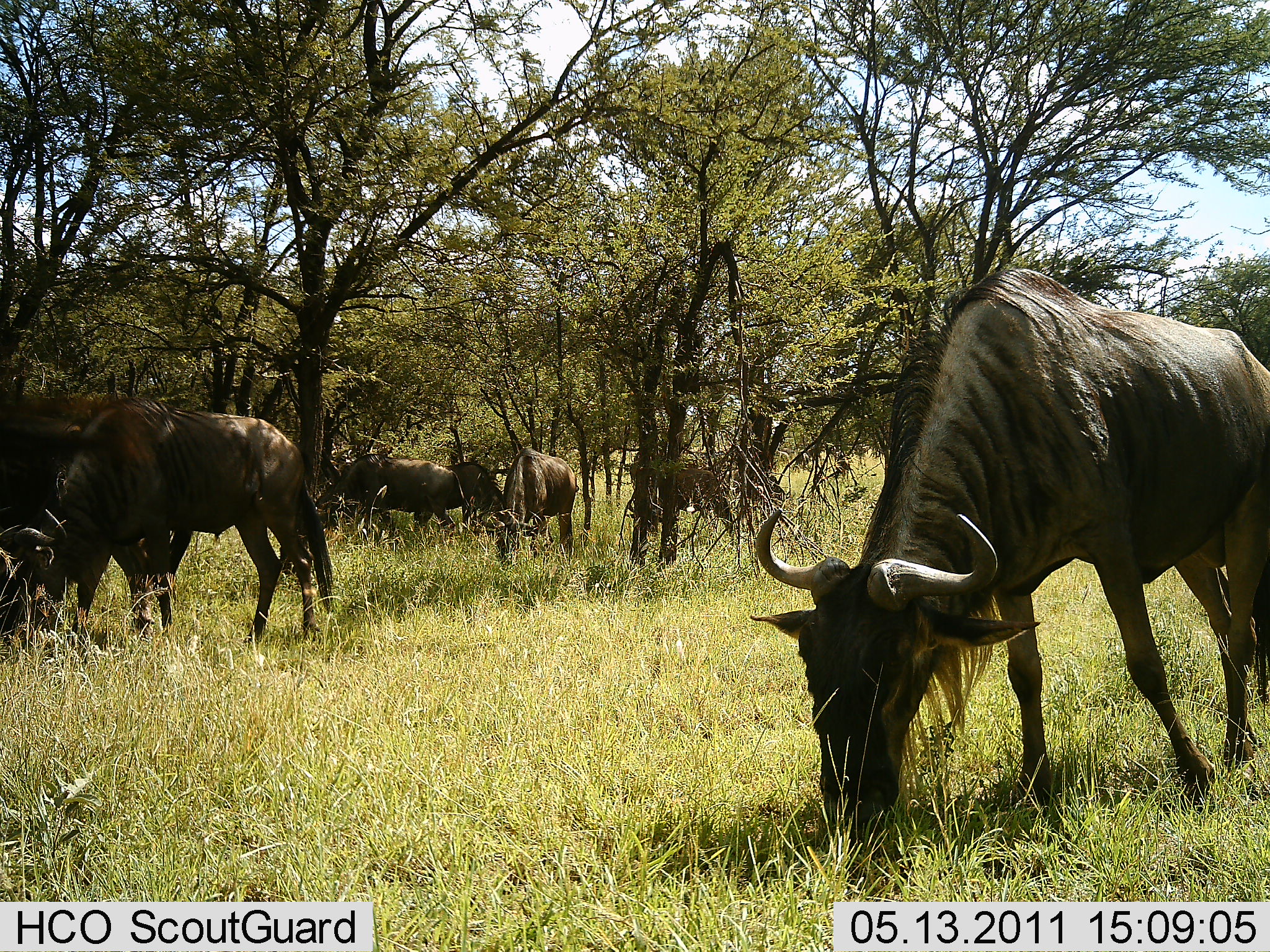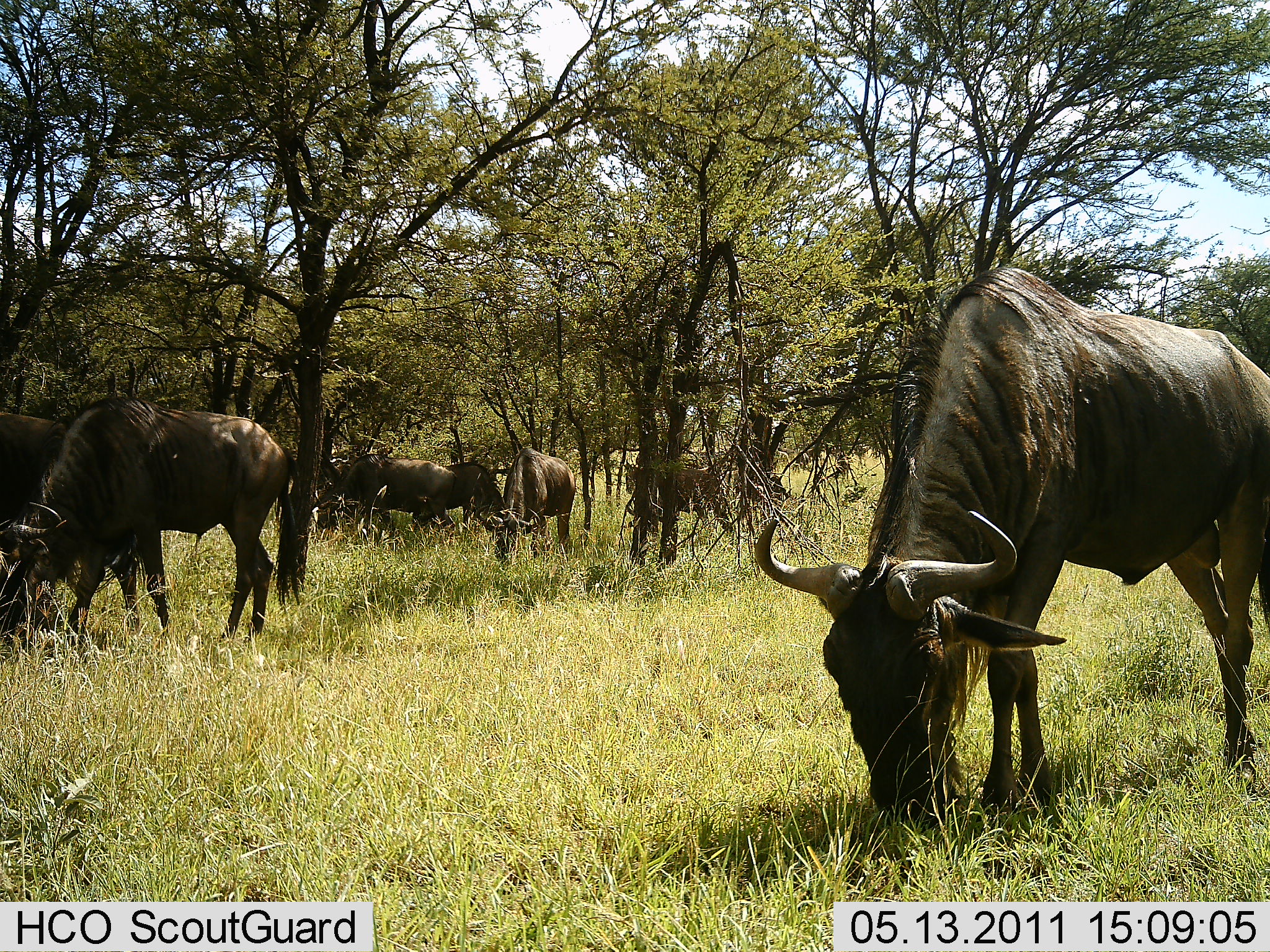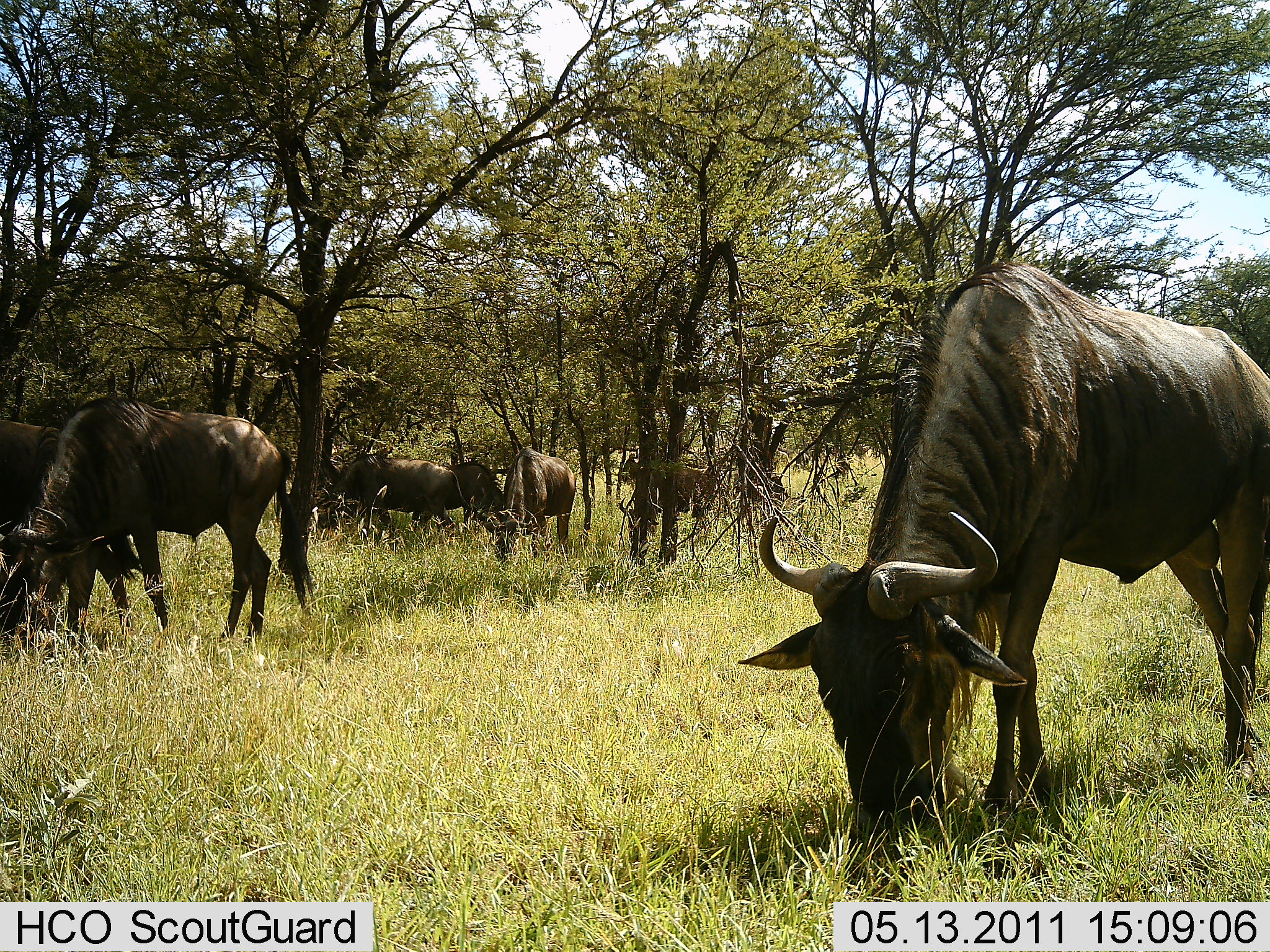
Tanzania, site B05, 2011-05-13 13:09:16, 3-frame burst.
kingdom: Animalia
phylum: Chordata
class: Mammalia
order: Artiodactyla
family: Bovidae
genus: Connochaetes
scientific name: Connochaetes taurinus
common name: blue wildebeest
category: wildebeest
Wildebeest (blue wildebeest) (Connochaetes taurinus), count 7. Behavior (volunteer vote fractions): standing 45%, resting 9%, moving 9%, interacting 0%. Young present (vote fraction): 0%. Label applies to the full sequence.